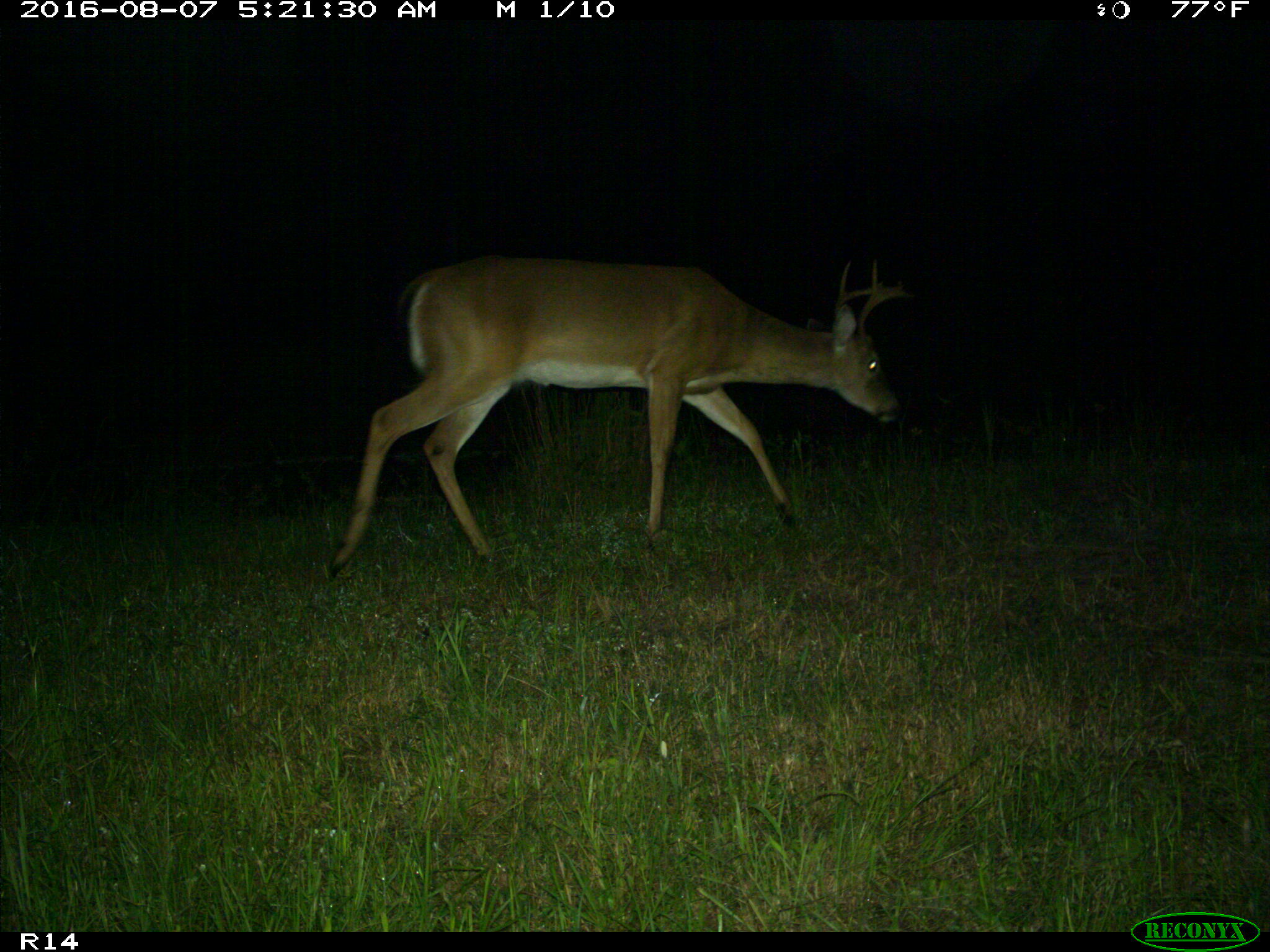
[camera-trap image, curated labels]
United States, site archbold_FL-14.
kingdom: Animalia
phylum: Chordata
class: Mammalia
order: Artiodactyla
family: Cervidae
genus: Odocoileus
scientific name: Odocoileus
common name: deer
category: unidentified deer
Unidentified deer (deer) (Odocoileus).